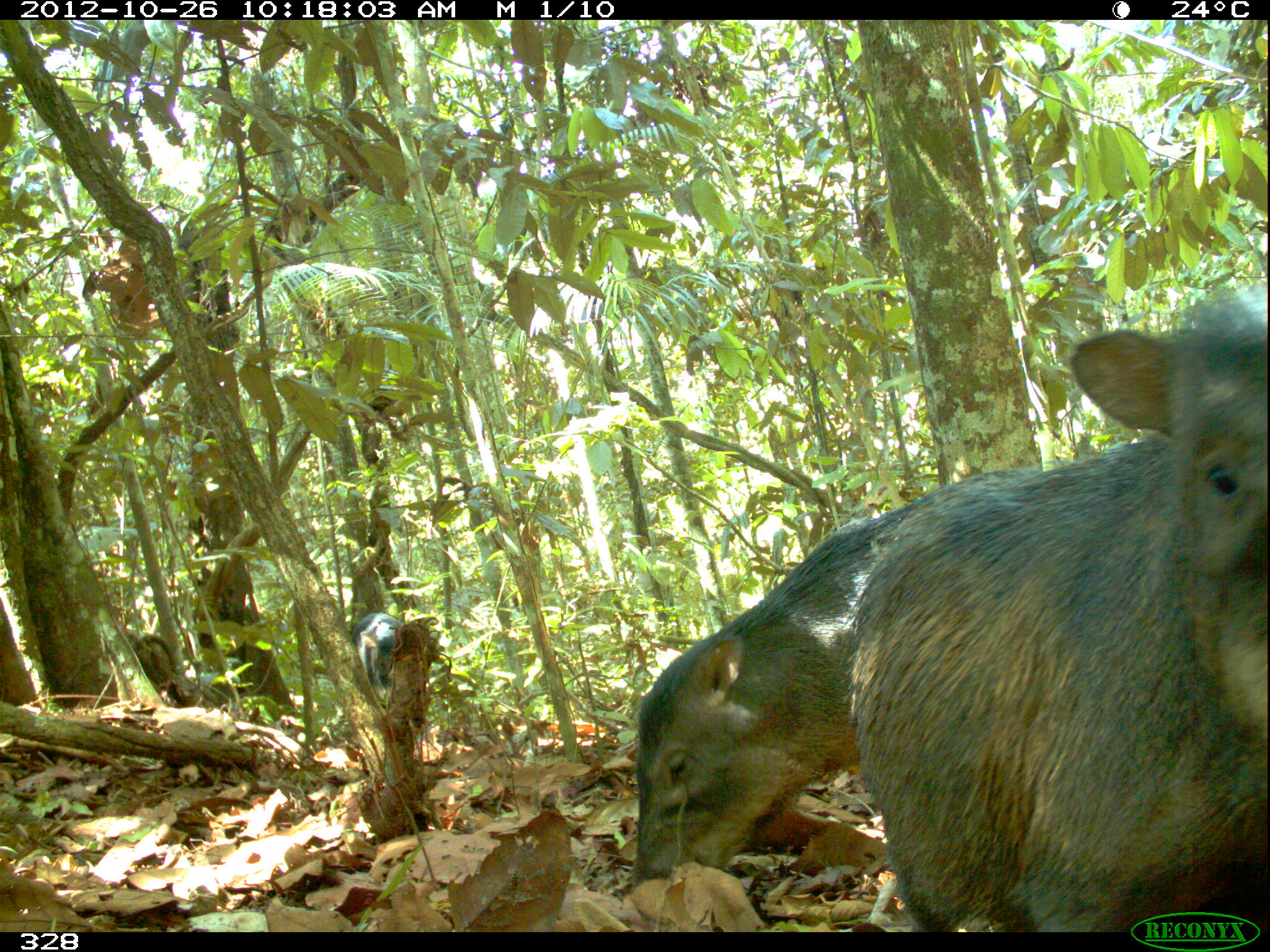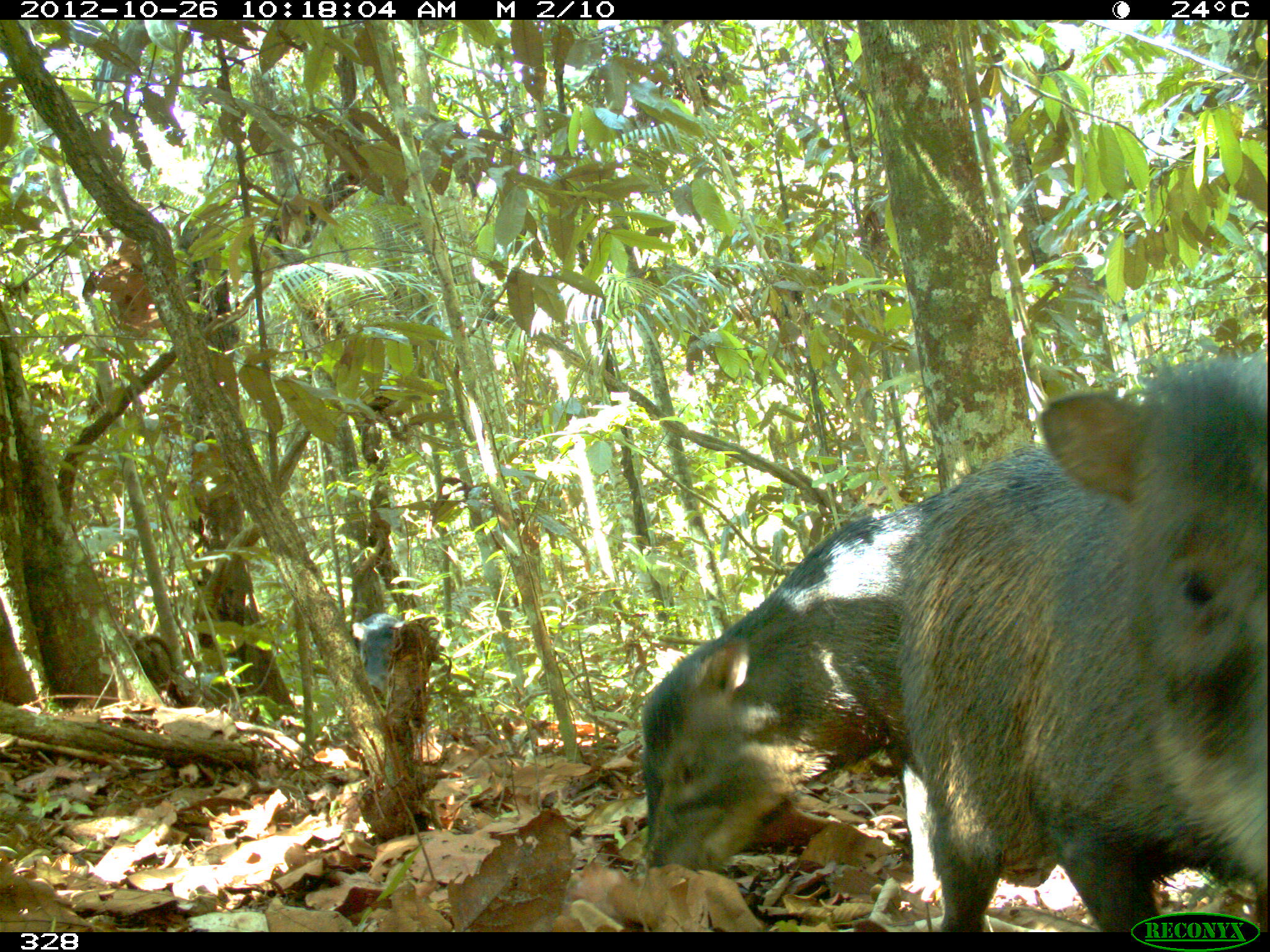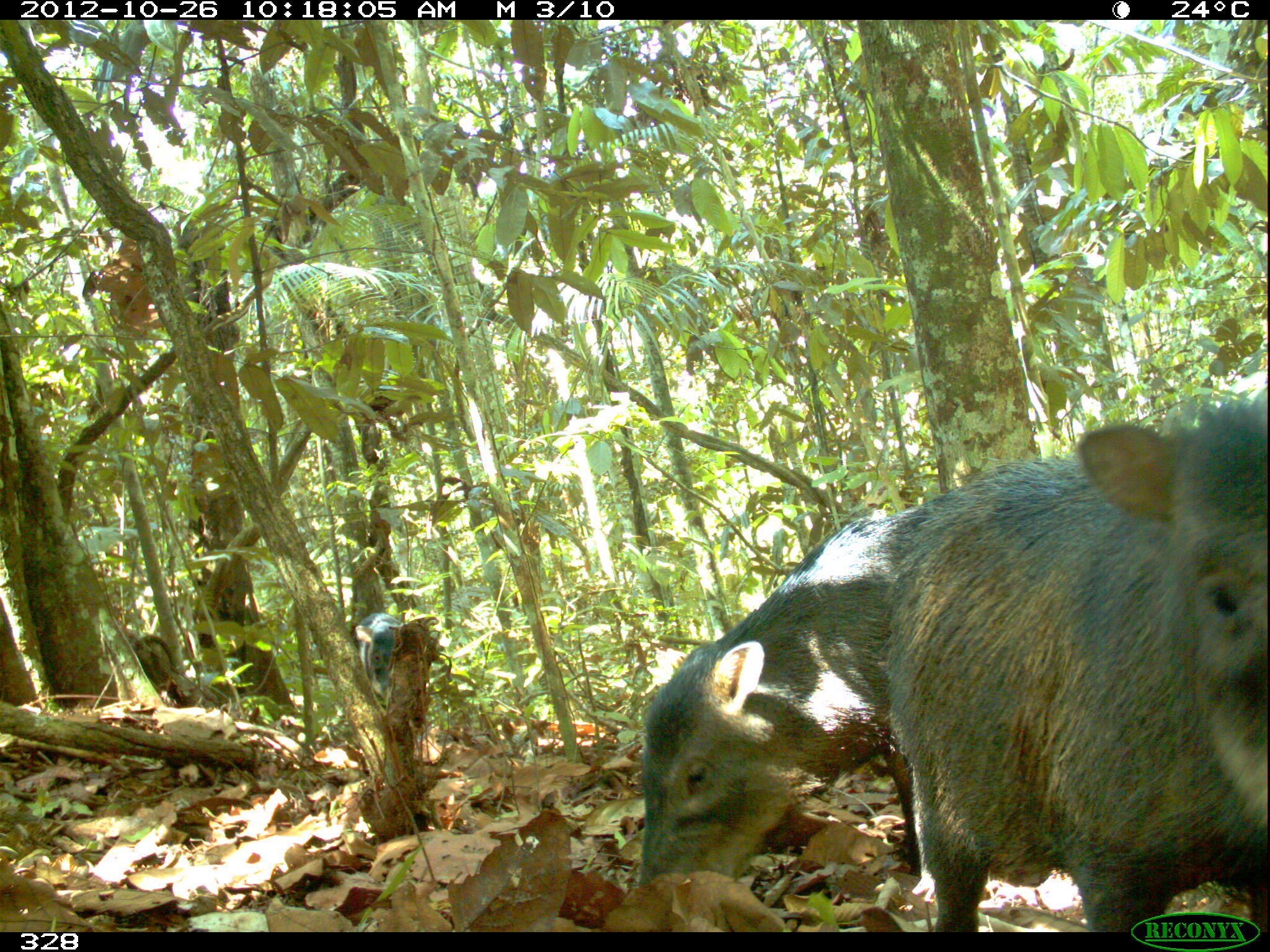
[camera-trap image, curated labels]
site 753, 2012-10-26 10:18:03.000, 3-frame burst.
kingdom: Animalia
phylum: Chordata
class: Mammalia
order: Artiodactyla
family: Tayassuidae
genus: Tayassu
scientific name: Tayassu pecari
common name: white-lipped peccary